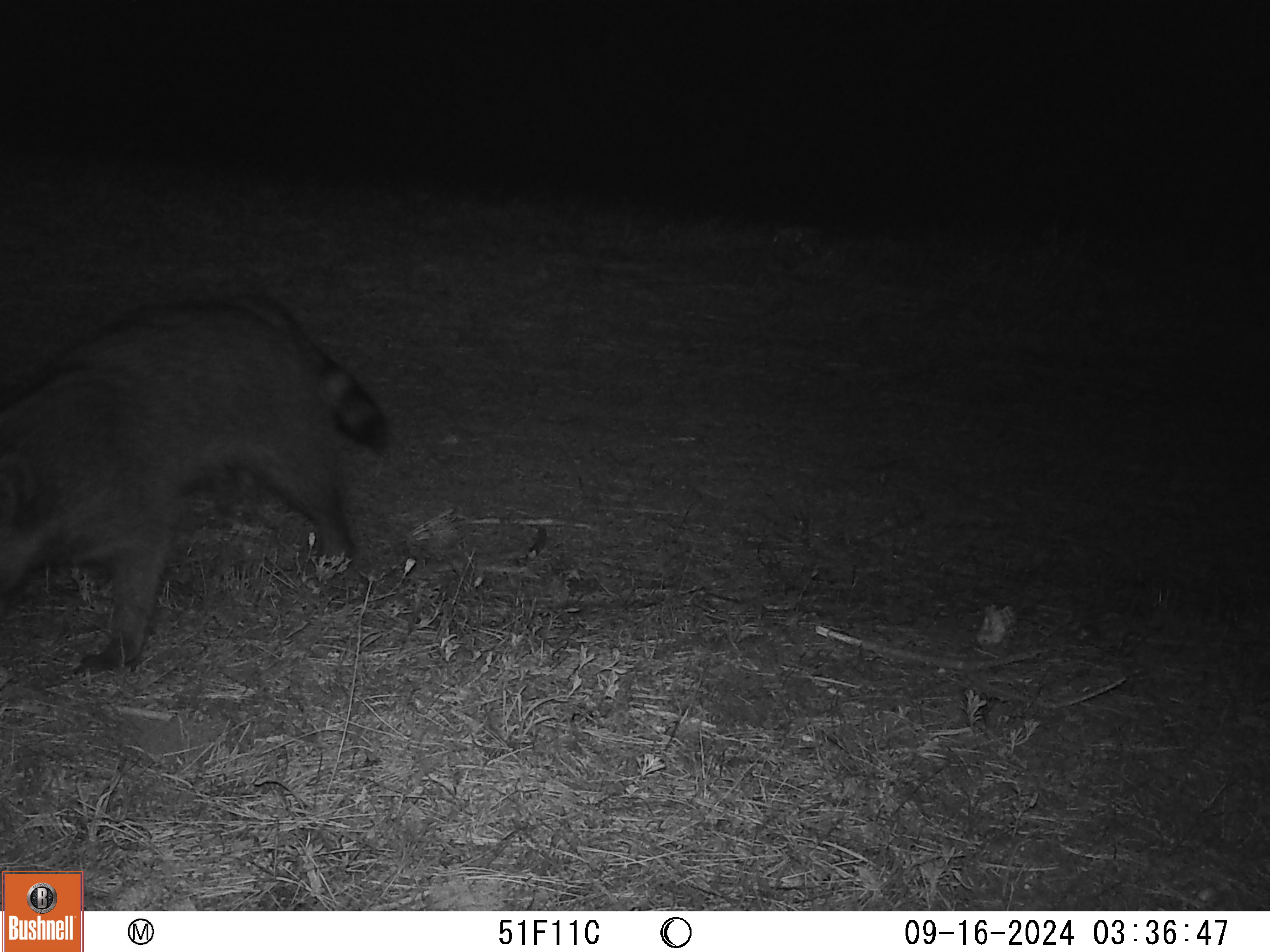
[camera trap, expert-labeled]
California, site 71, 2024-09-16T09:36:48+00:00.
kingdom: Animalia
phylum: Chordata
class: Mammalia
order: Carnivora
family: Procyonidae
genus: Procyon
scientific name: Procyon lotor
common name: raccoon